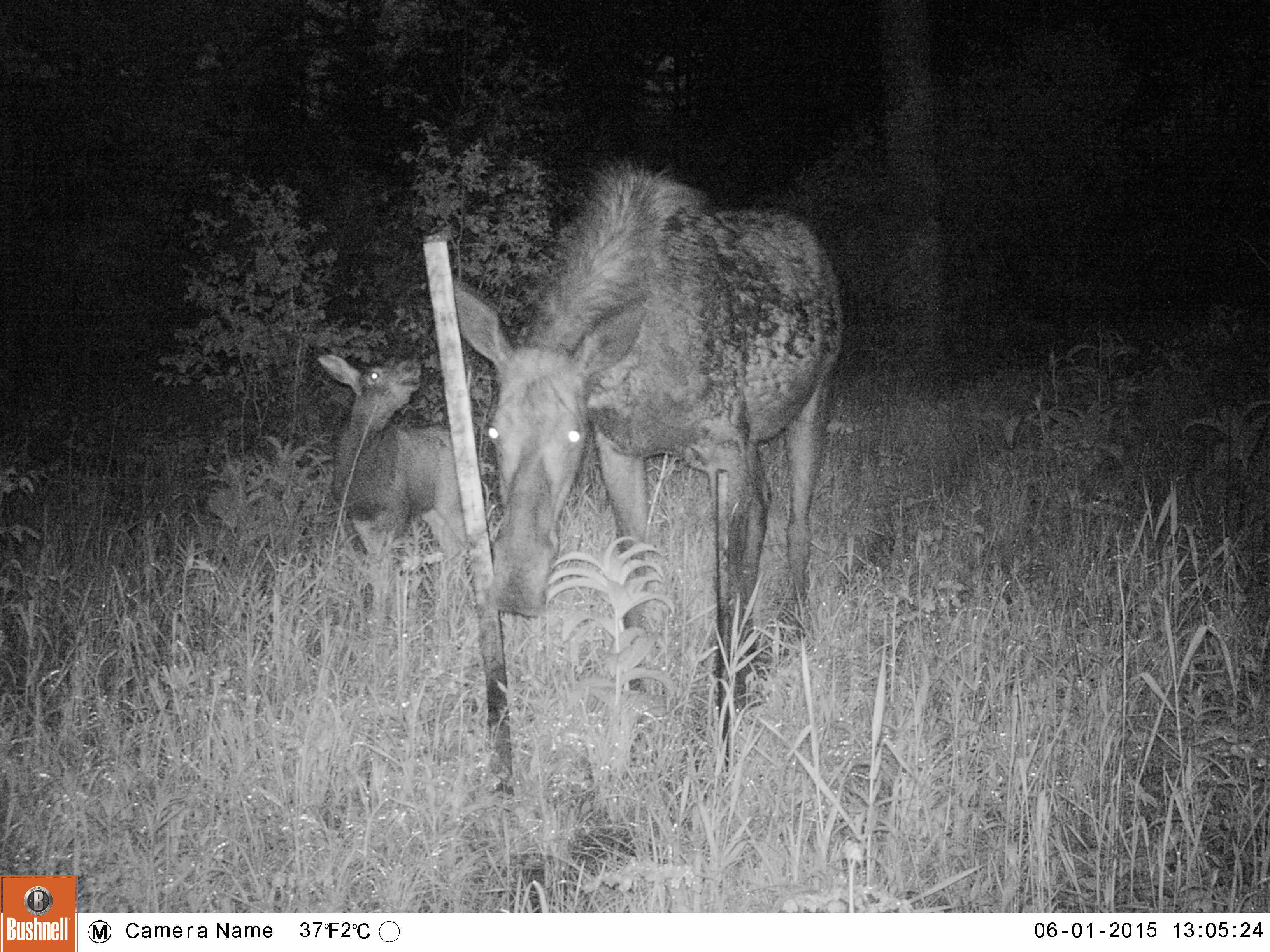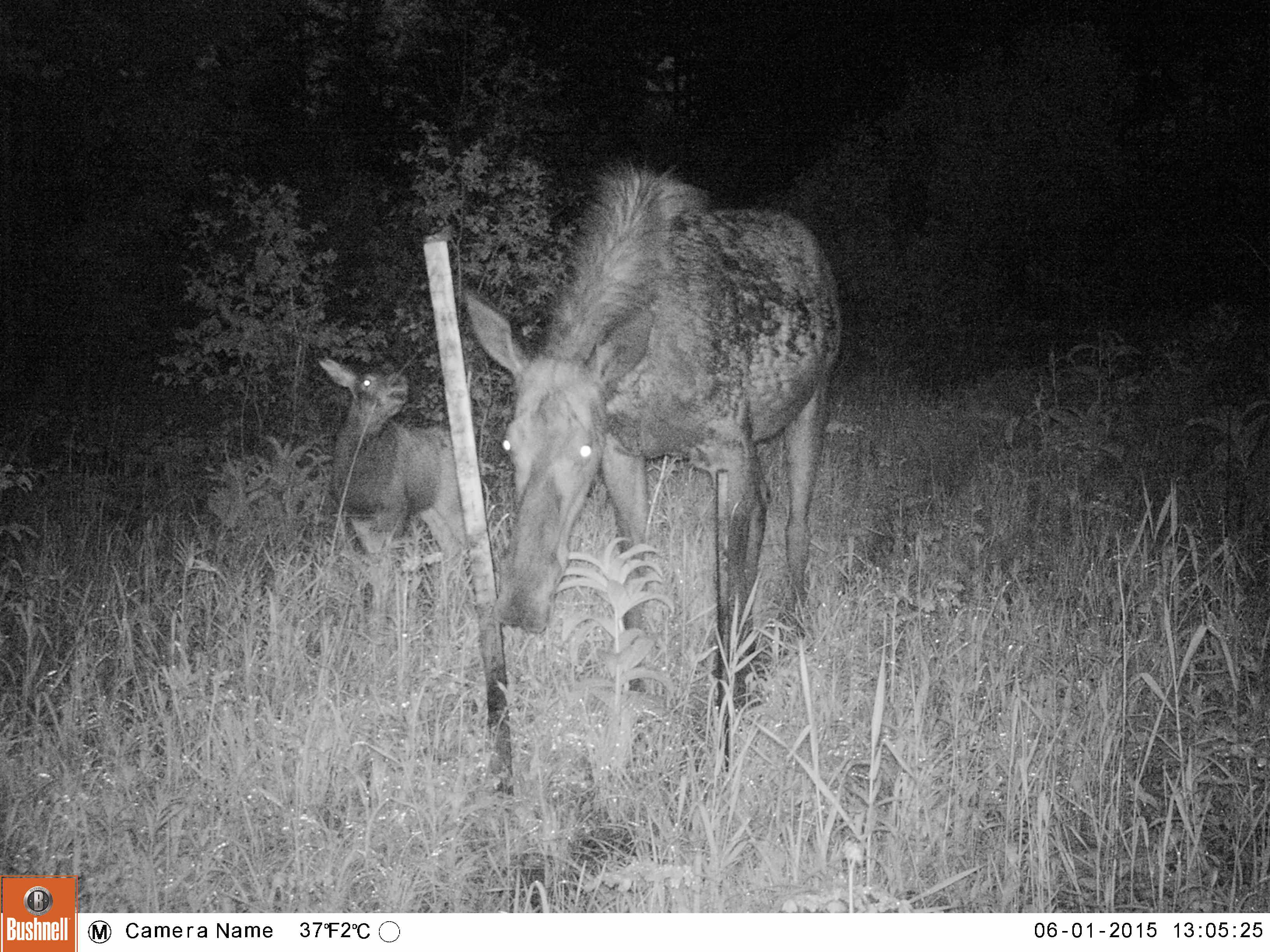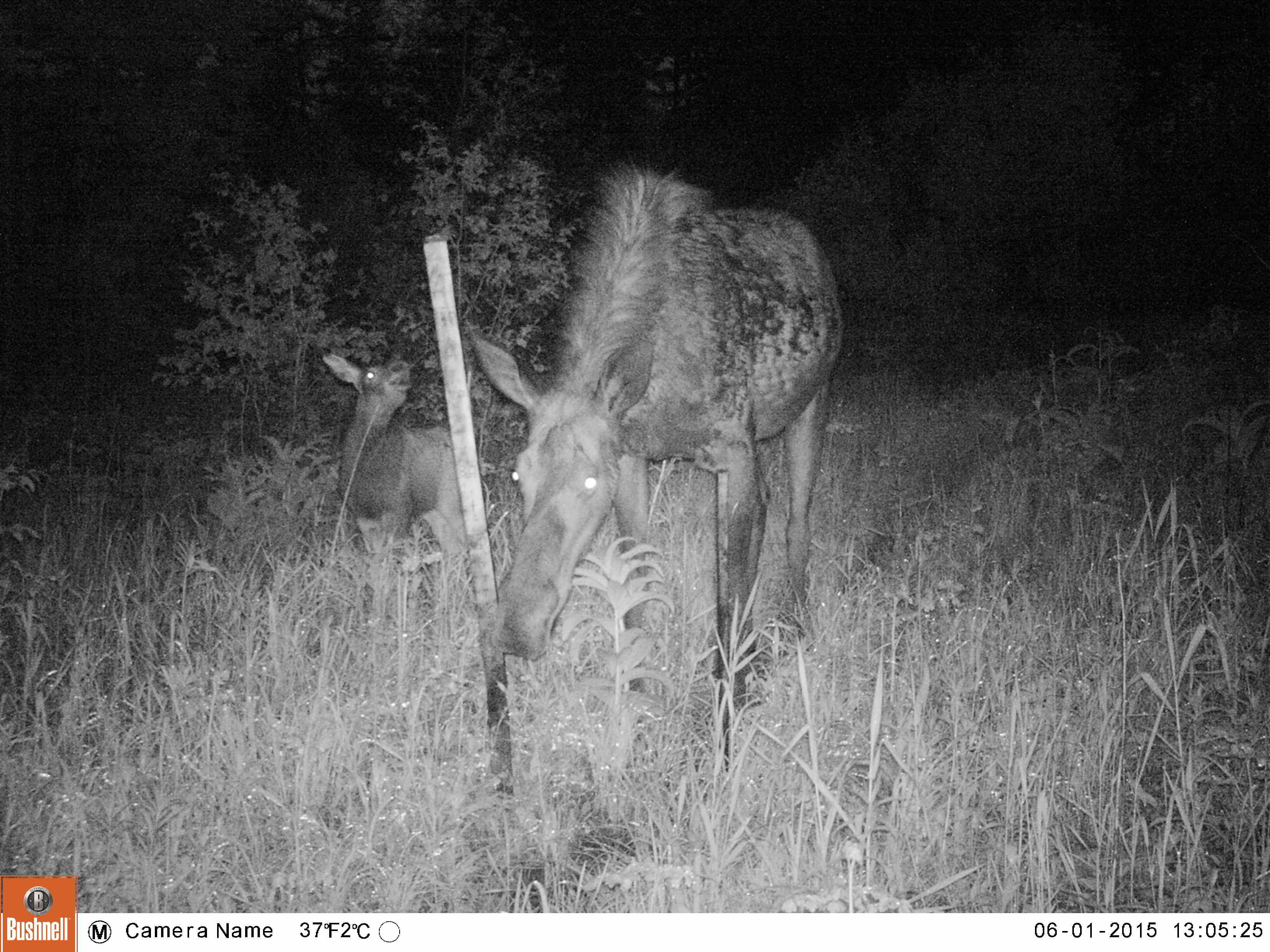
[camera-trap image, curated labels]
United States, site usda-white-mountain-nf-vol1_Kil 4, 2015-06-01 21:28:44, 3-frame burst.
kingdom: Animalia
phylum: Chordata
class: Mammalia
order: Artiodactyla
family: Cervidae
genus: Alces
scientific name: Alces alces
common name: moose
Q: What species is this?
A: Moose (Alces alces).